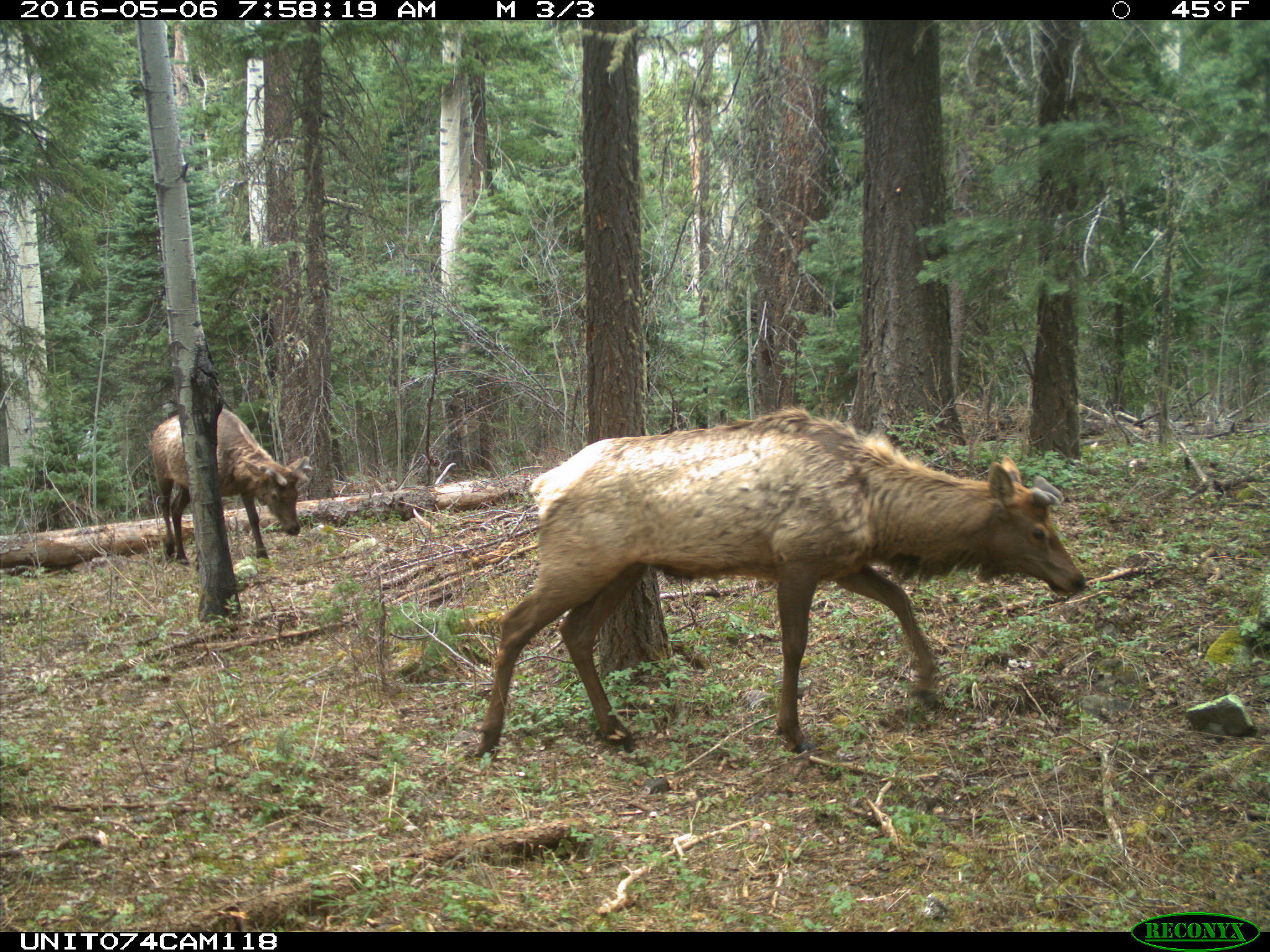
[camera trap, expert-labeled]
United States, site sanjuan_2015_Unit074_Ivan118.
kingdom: Animalia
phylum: Chordata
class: Mammalia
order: Artiodactyla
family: Cervidae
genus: Cervus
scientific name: Cervus elaphus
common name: red deer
Cervus elaphus (red deer).